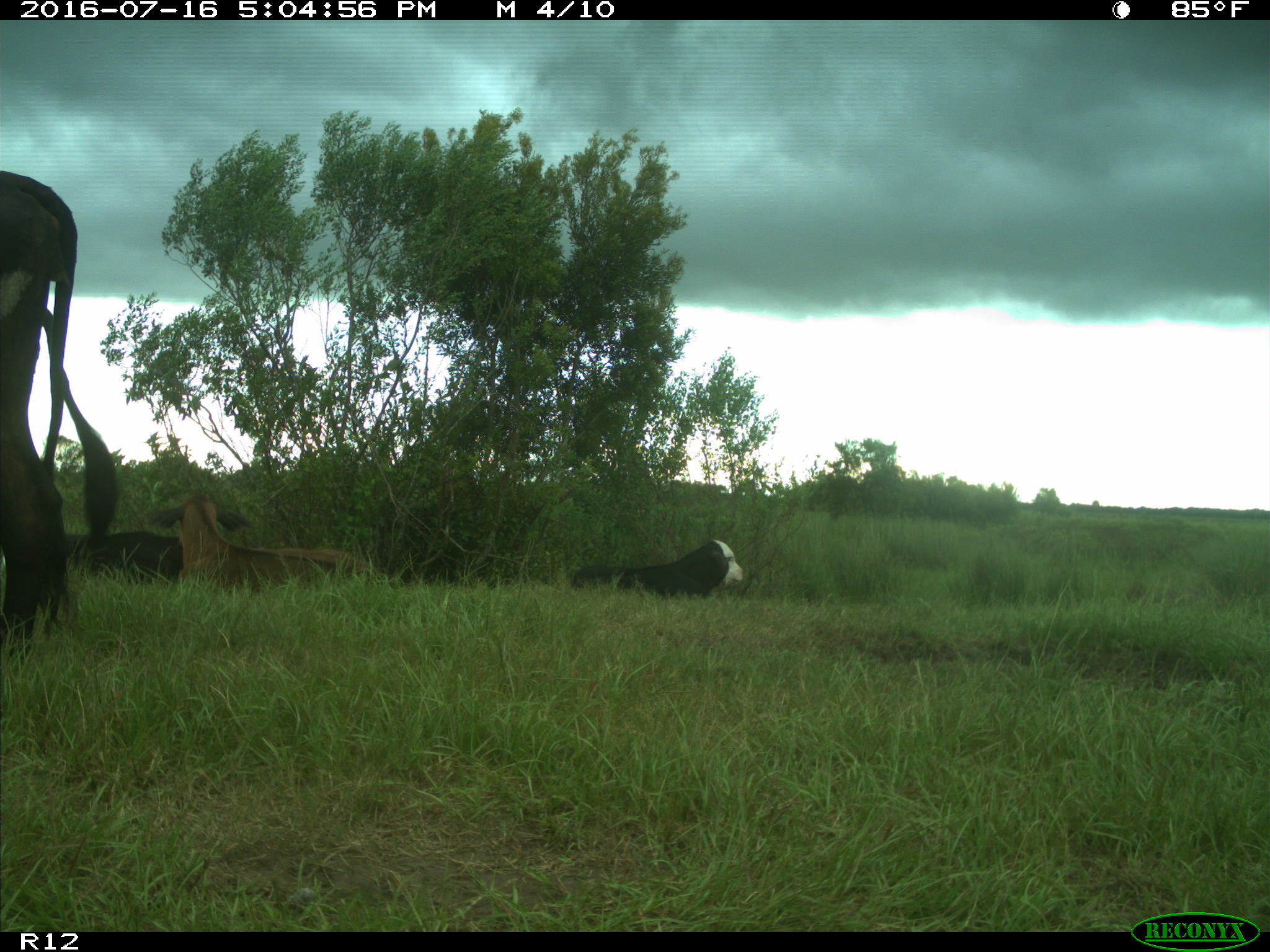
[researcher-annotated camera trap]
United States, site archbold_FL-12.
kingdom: Animalia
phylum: Chordata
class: Mammalia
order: Artiodactyla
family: Bovidae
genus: Bos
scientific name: Bos taurus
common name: domestic cow